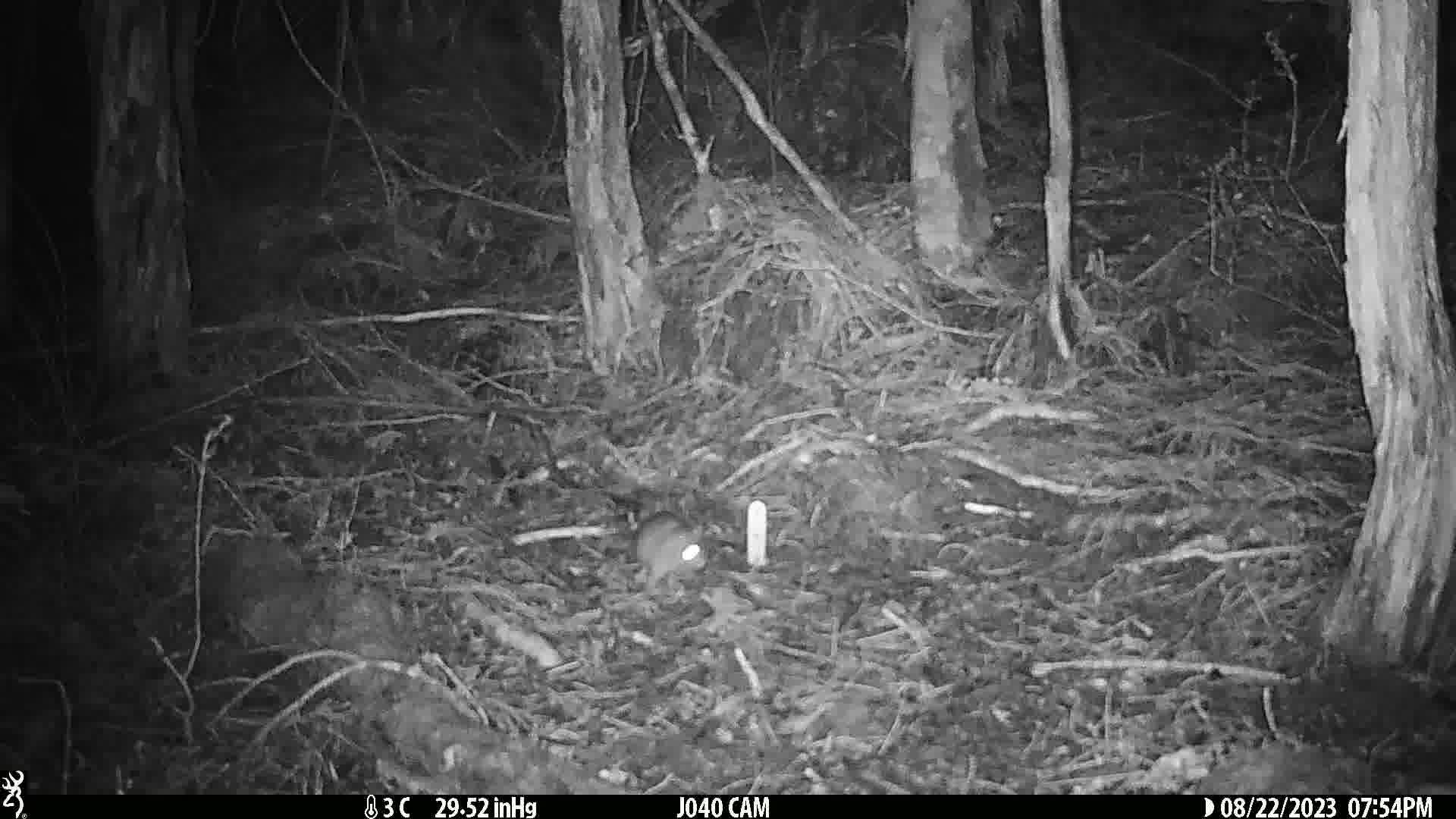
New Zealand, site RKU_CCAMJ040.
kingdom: Animalia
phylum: Chordata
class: Mammalia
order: Rodentia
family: Muridae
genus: Rattus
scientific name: Rattus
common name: rat